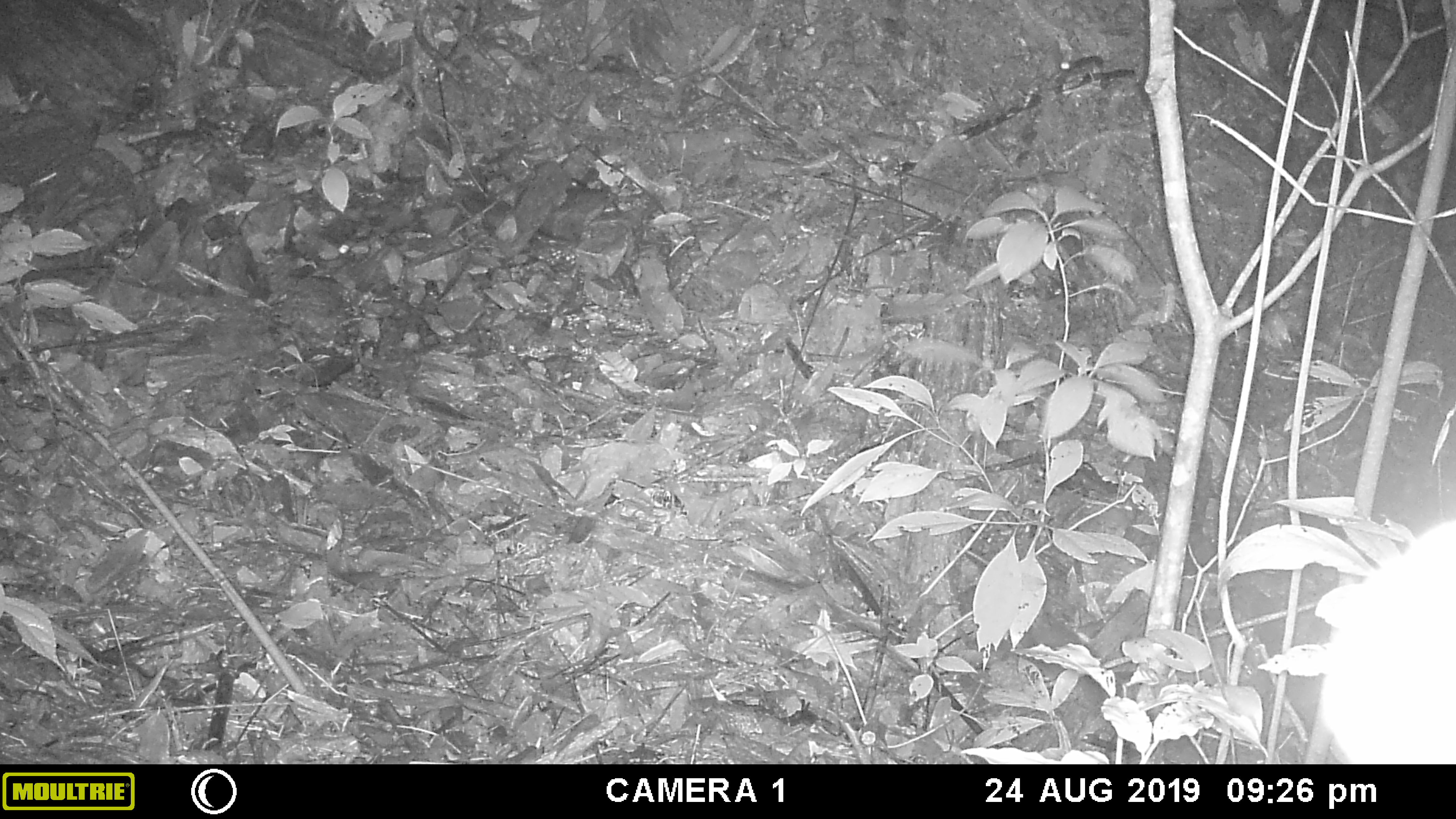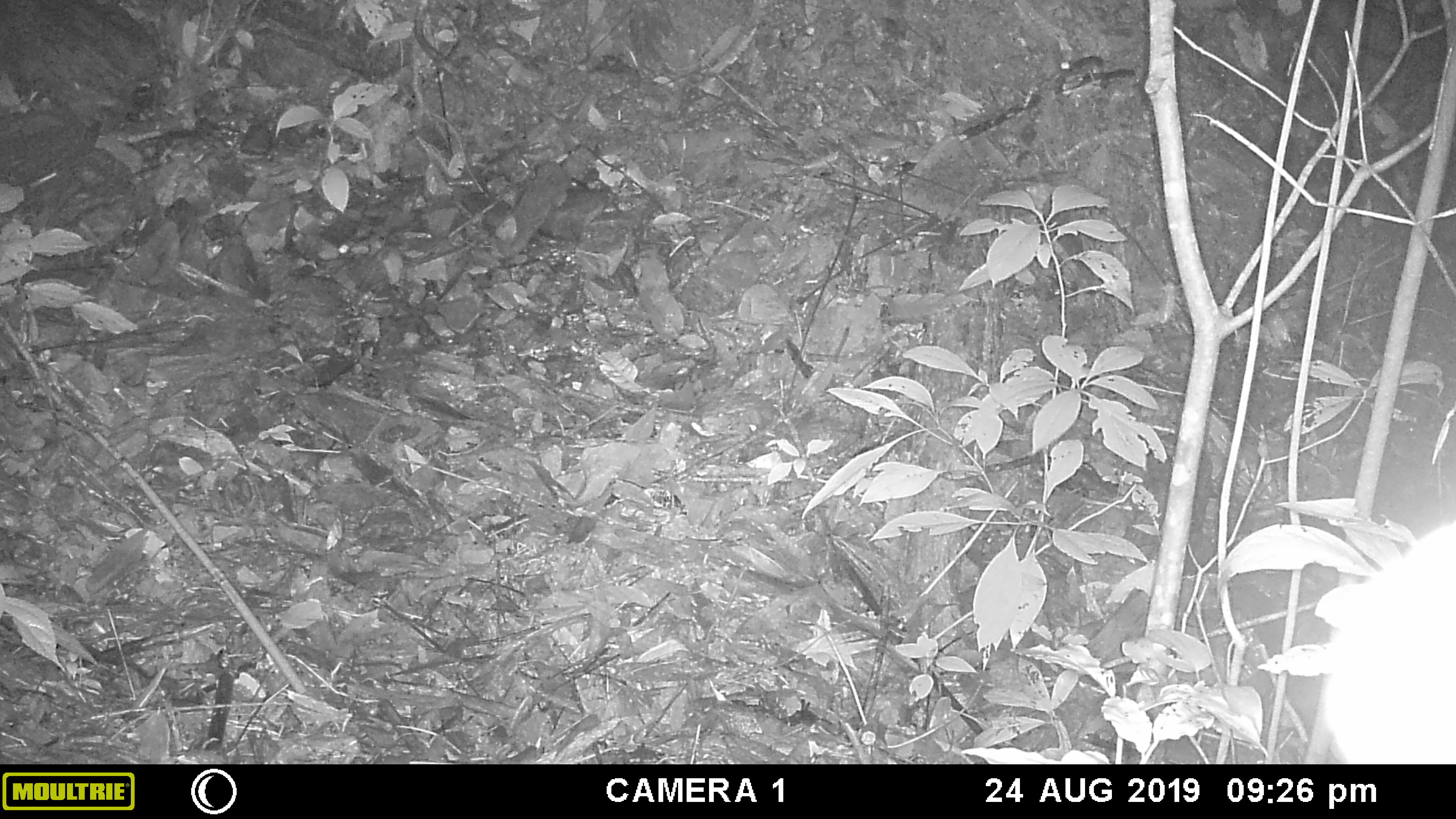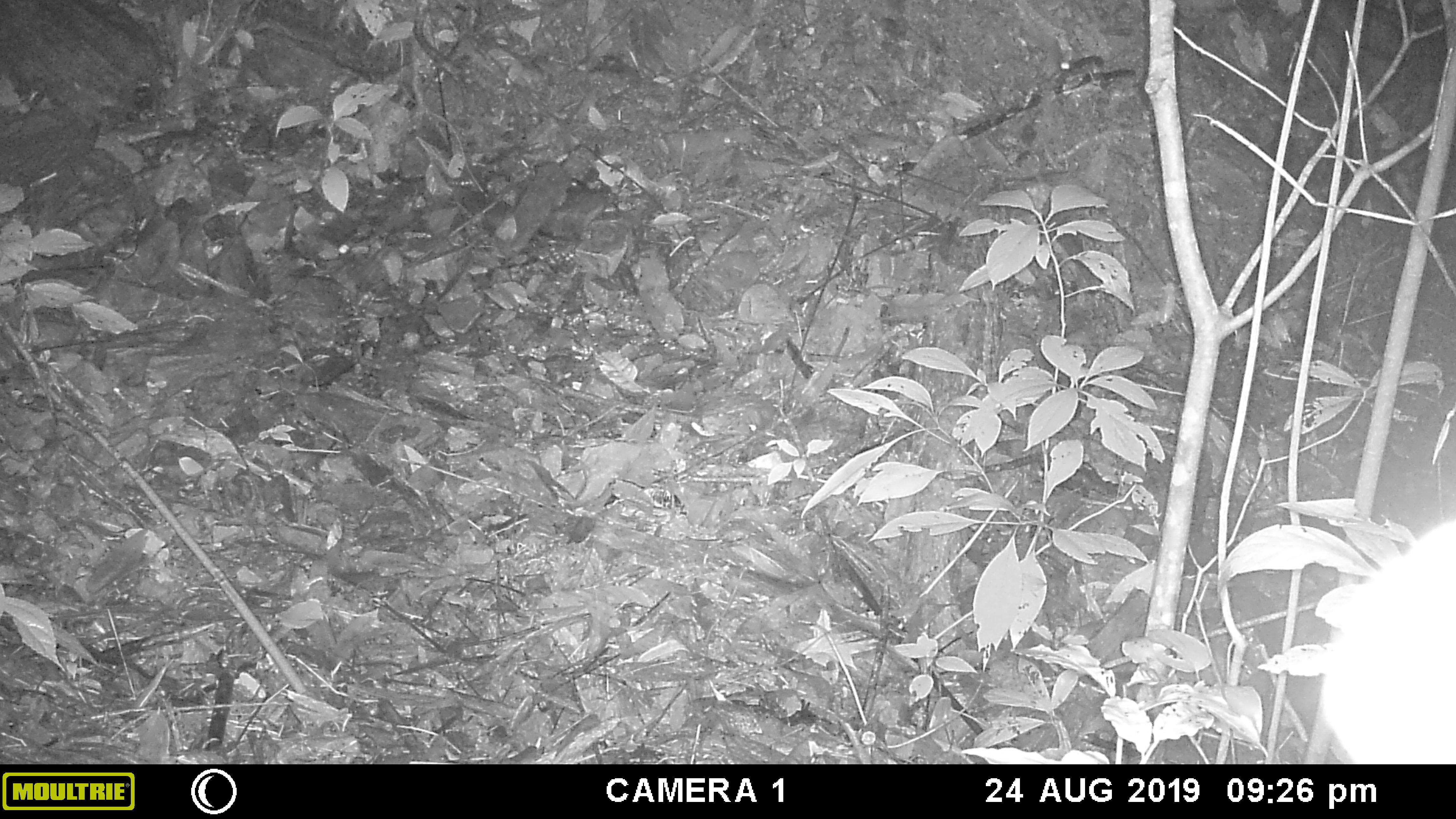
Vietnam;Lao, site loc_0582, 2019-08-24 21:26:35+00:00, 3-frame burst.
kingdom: Animalia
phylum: Chordata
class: Mammalia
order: Rodentia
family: Muridae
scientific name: Muridae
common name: old-world mice and rats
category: unidentified murid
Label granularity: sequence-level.